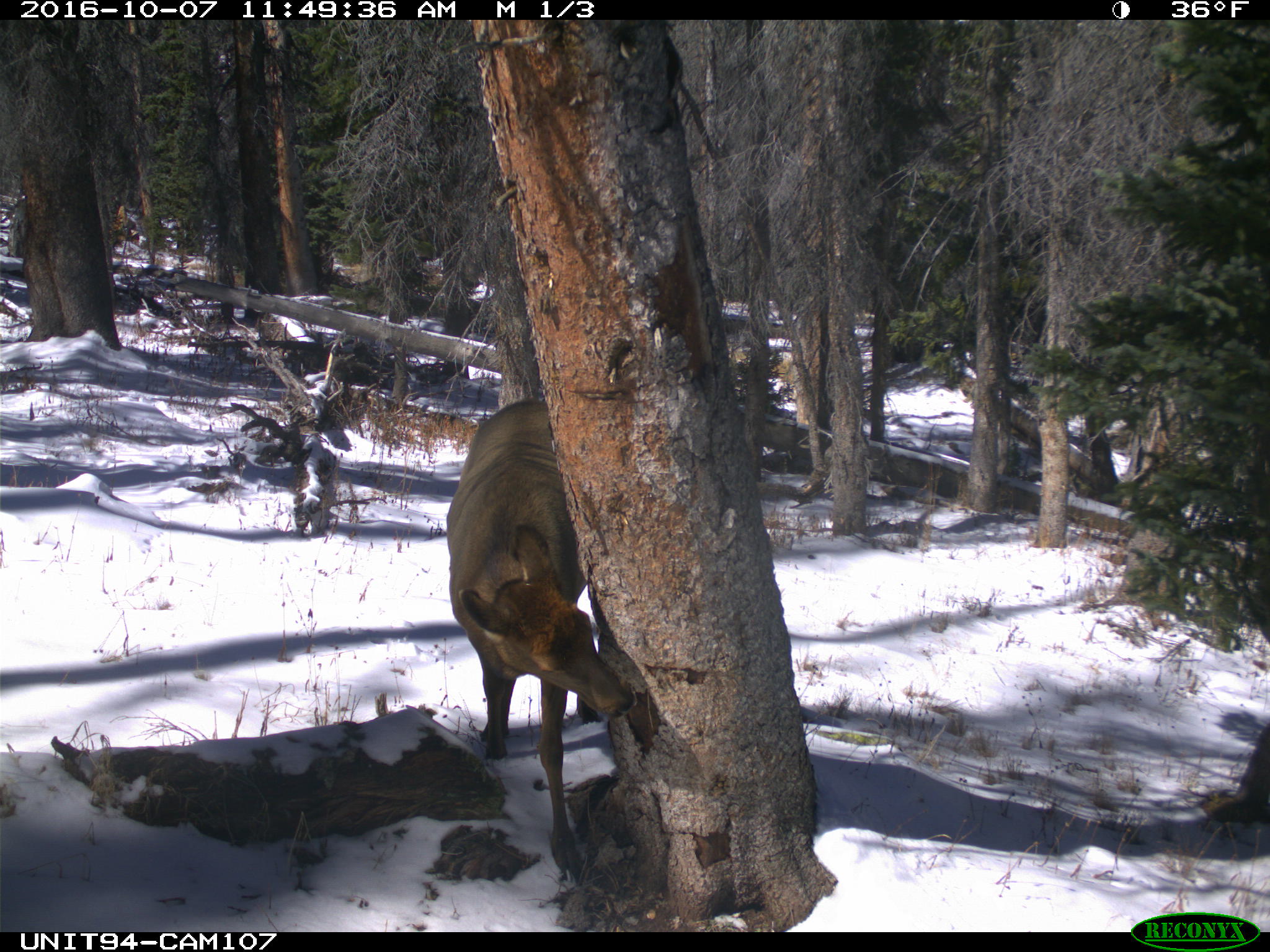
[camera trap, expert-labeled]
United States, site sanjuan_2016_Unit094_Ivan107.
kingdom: Animalia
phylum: Chordata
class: Mammalia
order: Artiodactyla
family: Cervidae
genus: Cervus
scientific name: Cervus elaphus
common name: red deer